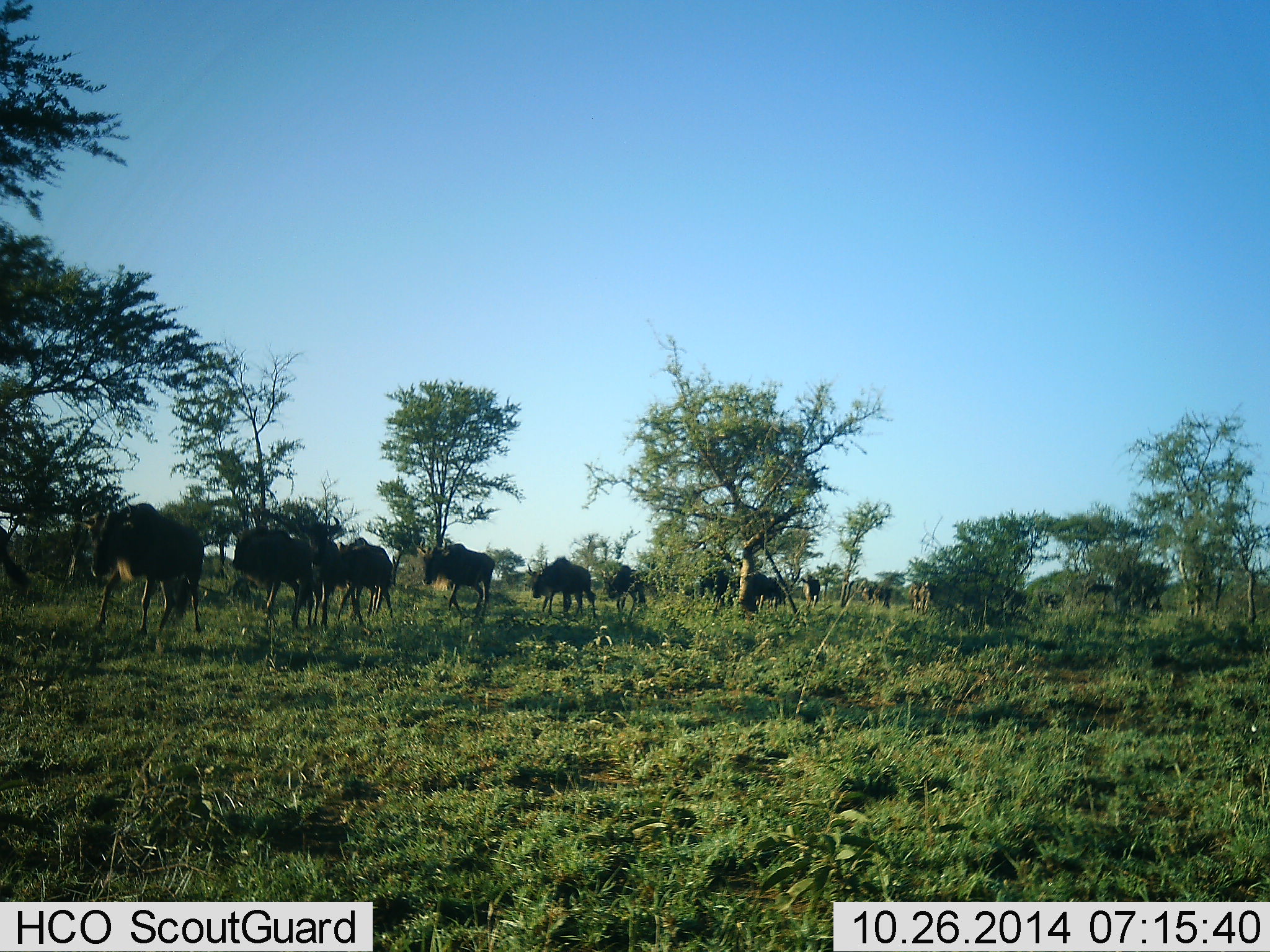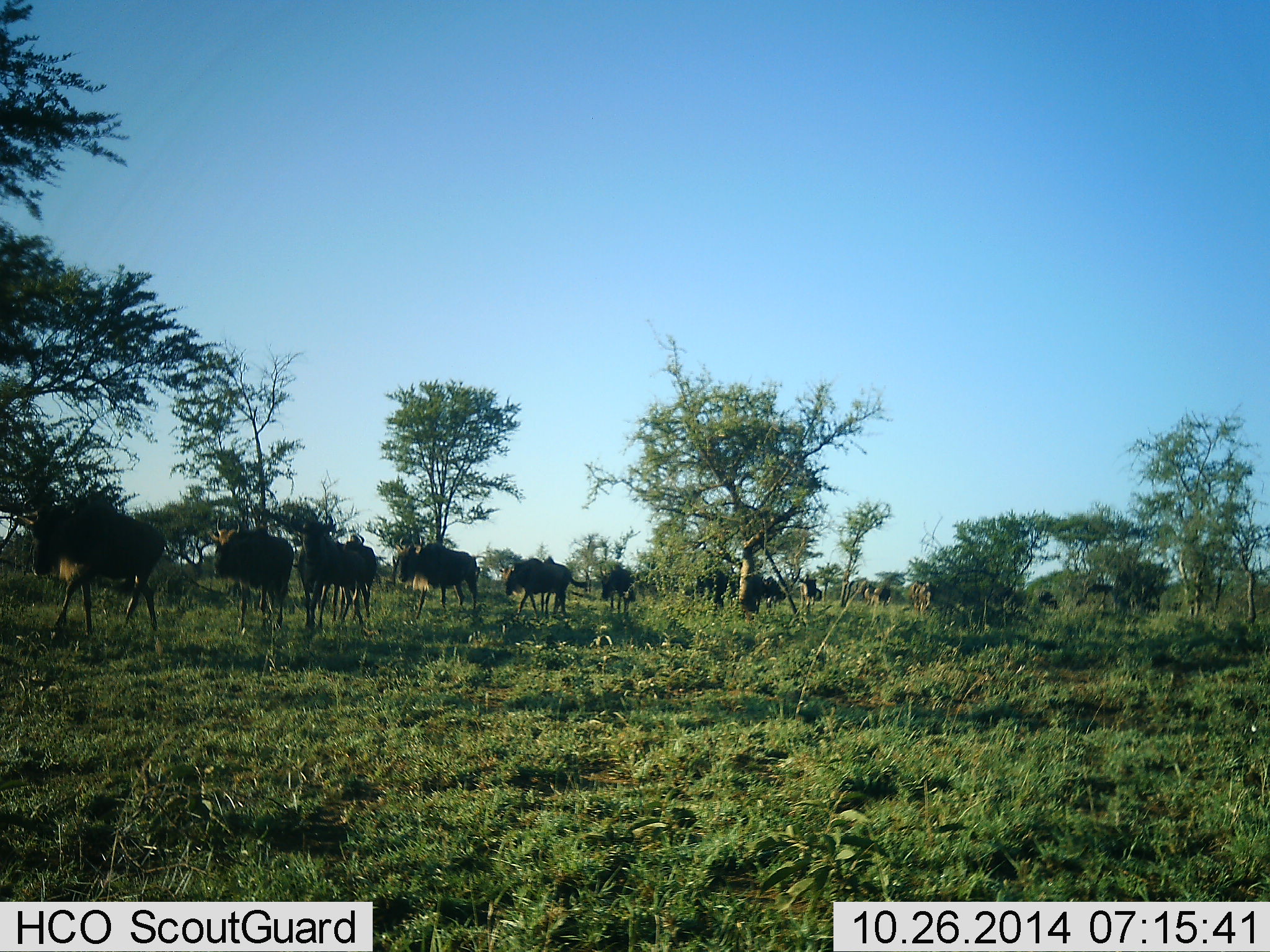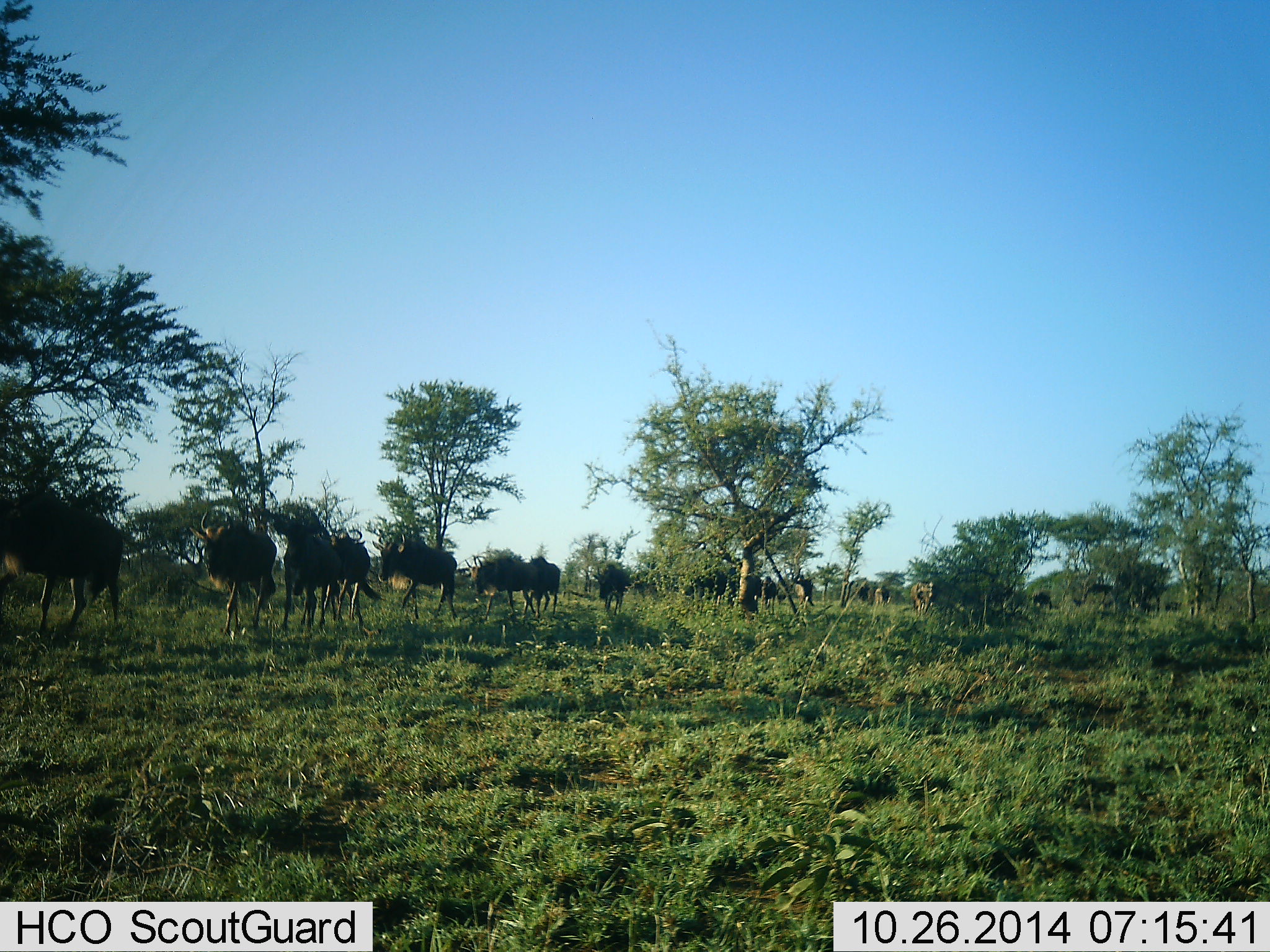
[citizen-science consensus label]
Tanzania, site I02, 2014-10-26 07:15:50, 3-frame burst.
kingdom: Animalia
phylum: Chordata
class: Mammalia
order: Artiodactyla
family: Bovidae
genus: Connochaetes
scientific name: Connochaetes taurinus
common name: blue wildebeest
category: wildebeest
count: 11-50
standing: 10%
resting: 0%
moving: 100%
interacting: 10%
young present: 0%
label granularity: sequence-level